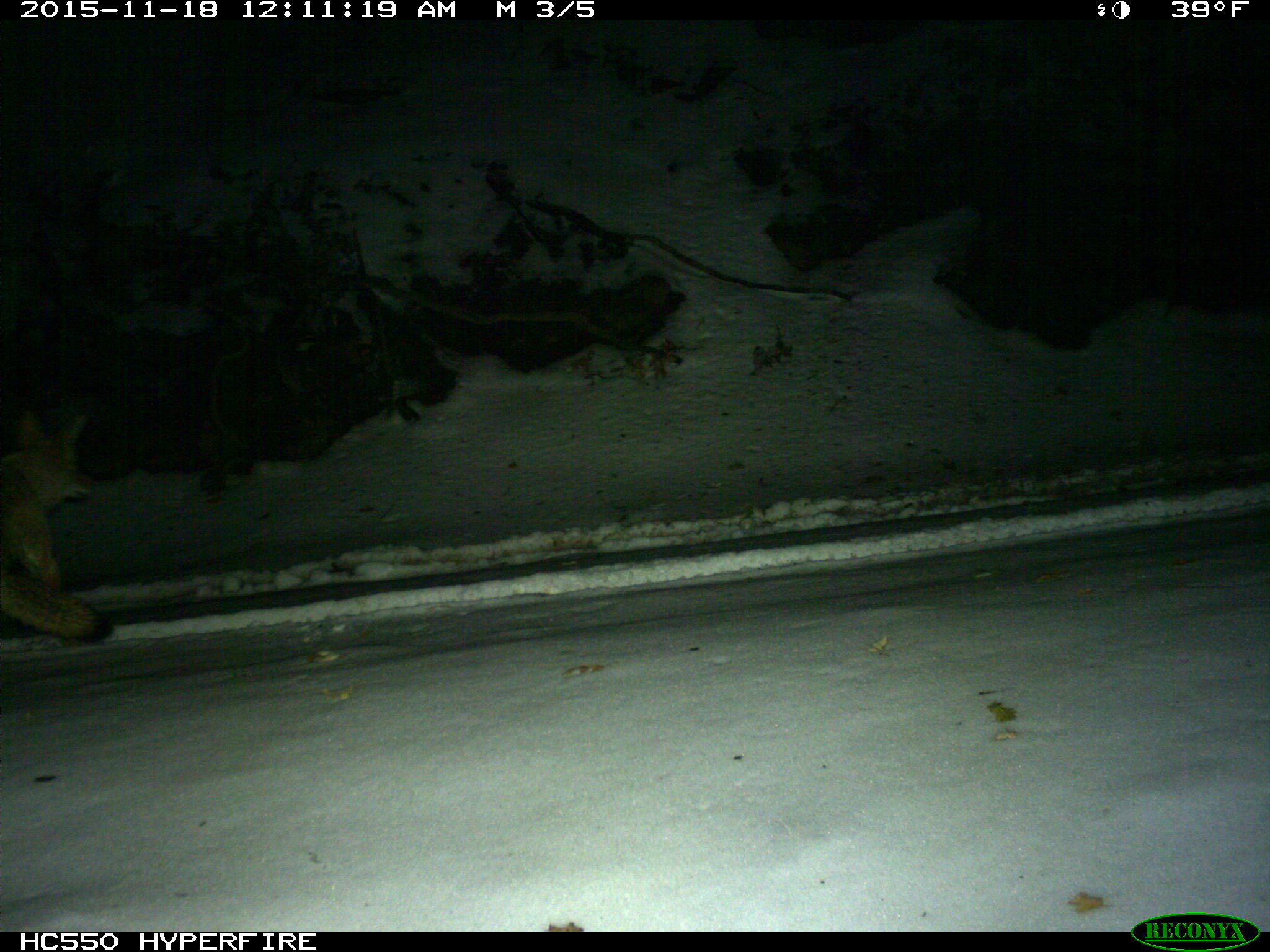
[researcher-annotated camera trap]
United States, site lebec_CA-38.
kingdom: Animalia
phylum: Chordata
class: Mammalia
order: Carnivora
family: Canidae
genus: Canis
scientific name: Canis latrans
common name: coyote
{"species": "Canis latrans (coyote)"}